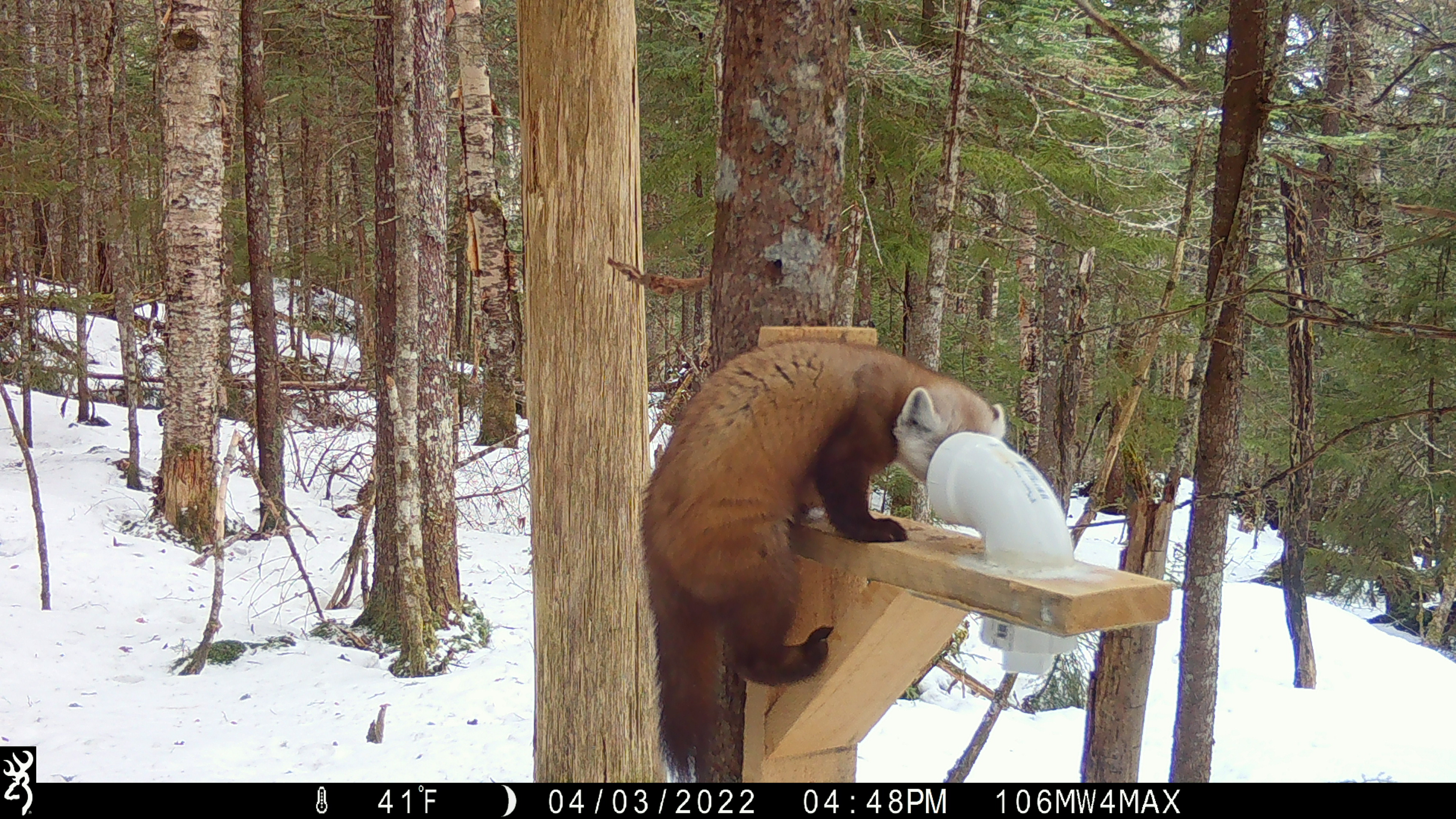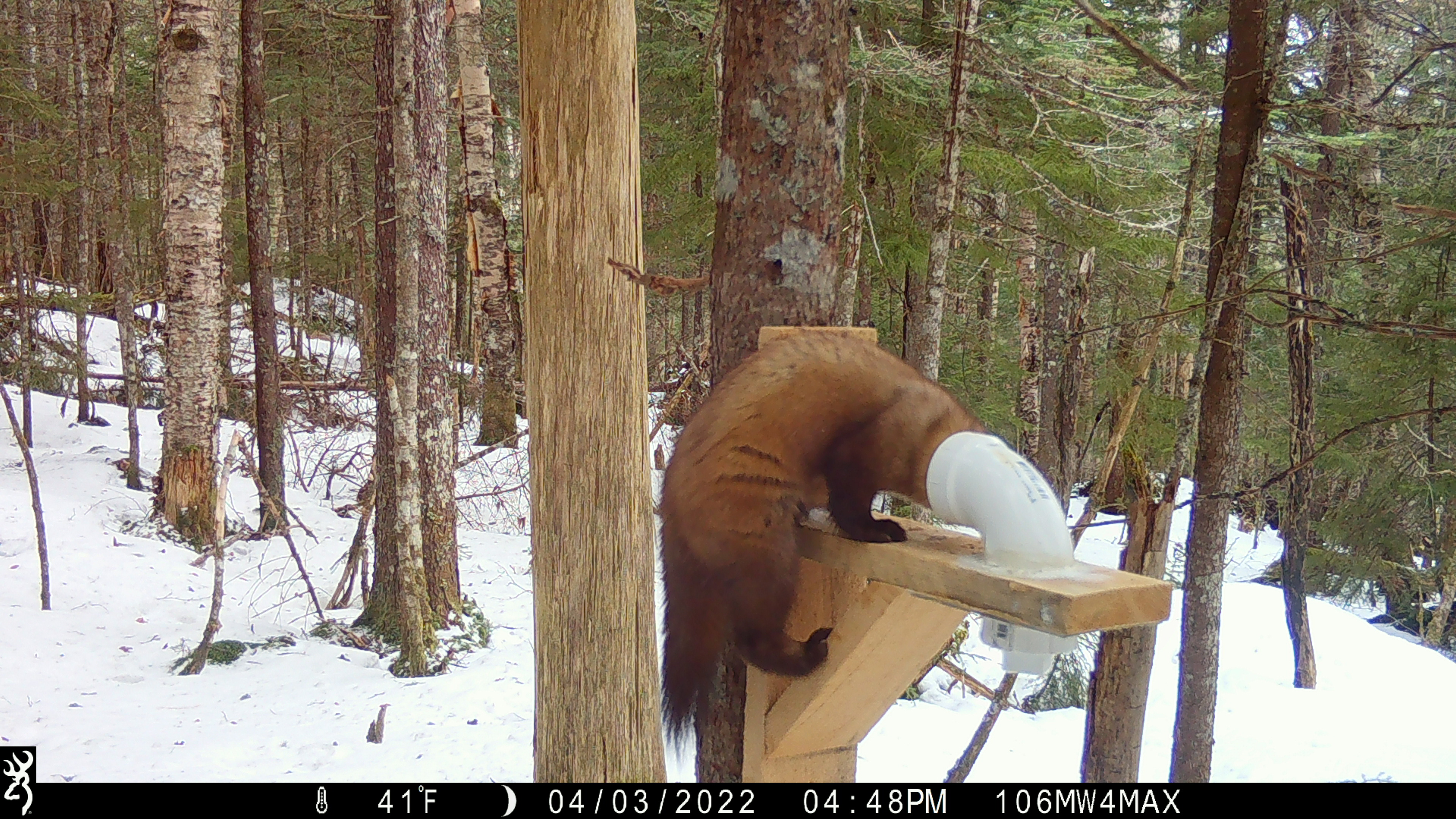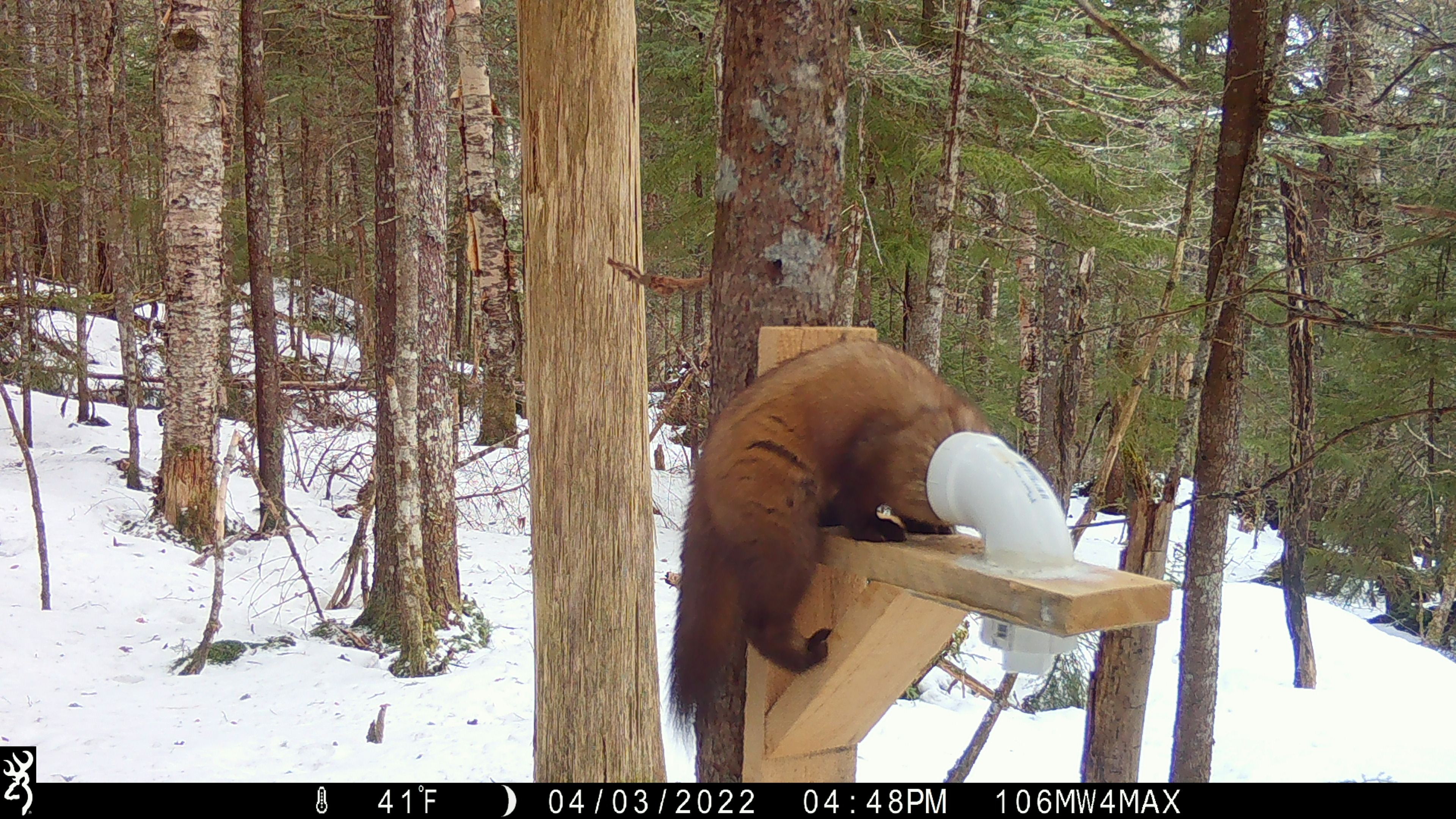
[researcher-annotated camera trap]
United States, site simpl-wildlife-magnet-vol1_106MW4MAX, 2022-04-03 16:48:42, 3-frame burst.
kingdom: Animalia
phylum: Chordata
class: Mammalia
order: Carnivora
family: Mustelidae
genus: Martes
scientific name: Martes americana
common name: american marten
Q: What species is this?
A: American marten (Martes americana).